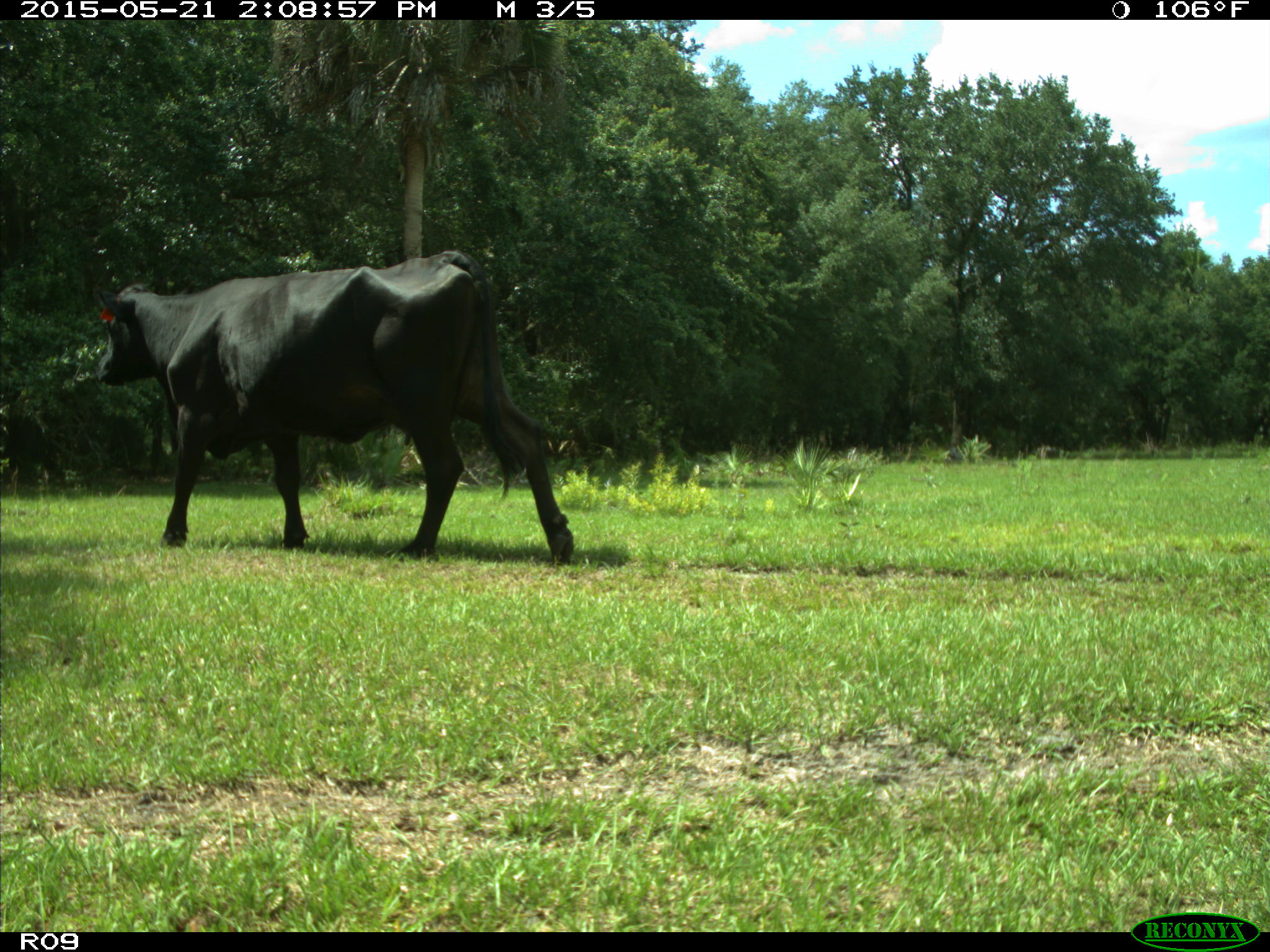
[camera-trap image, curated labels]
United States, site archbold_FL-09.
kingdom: Animalia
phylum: Chordata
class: Mammalia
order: Artiodactyla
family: Bovidae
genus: Bos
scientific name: Bos taurus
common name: domestic cow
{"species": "Bos taurus (domestic cow)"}